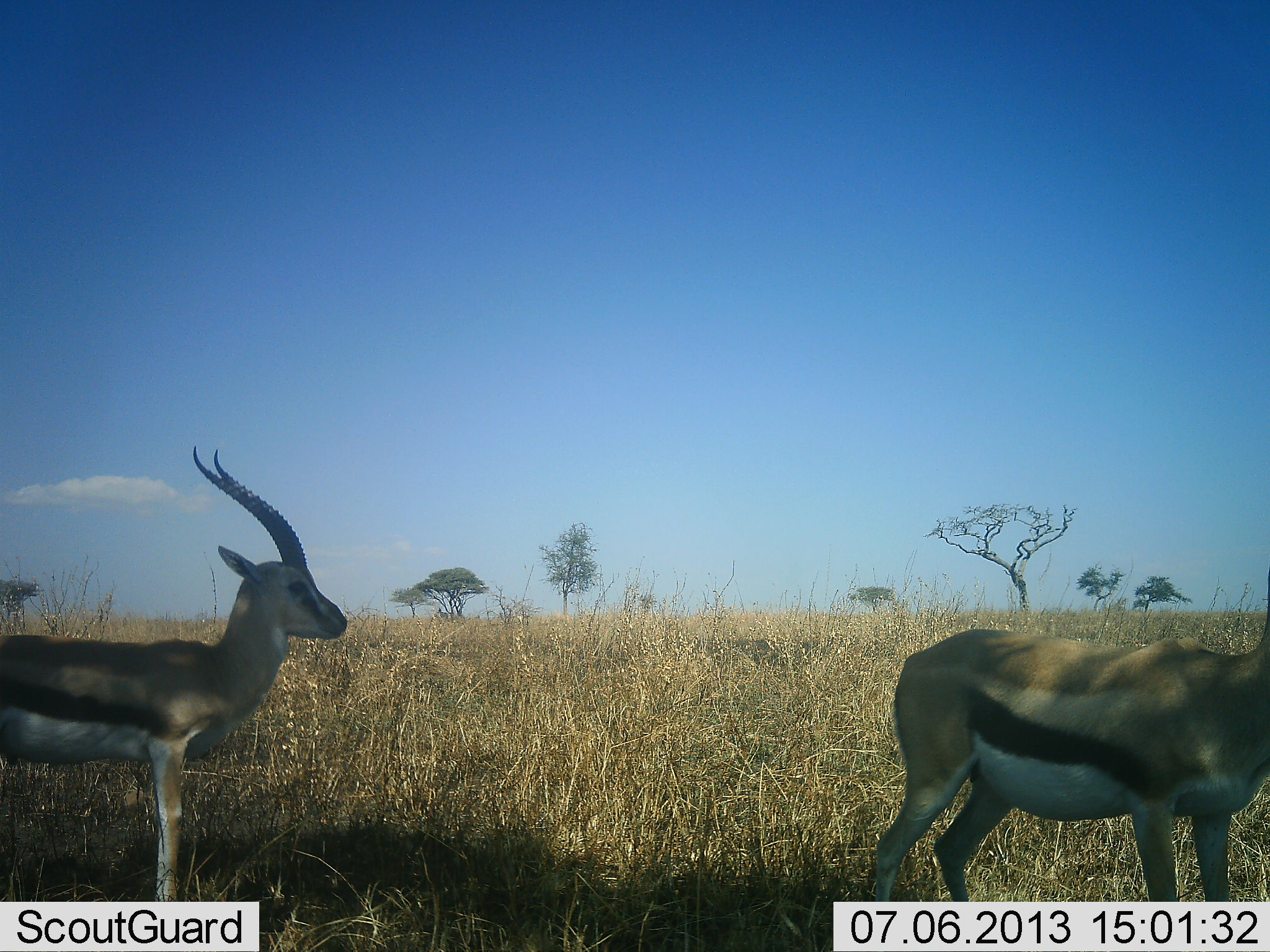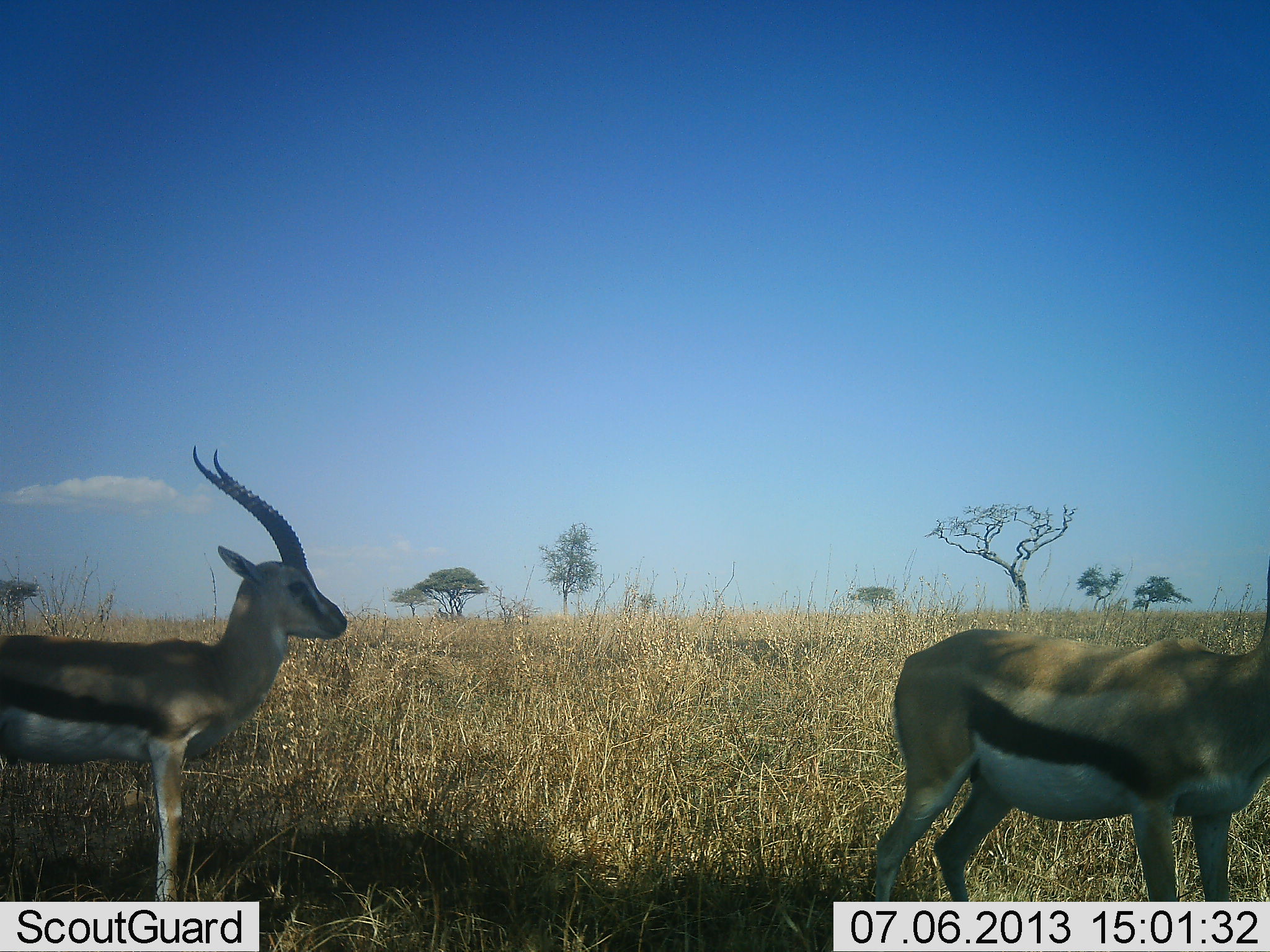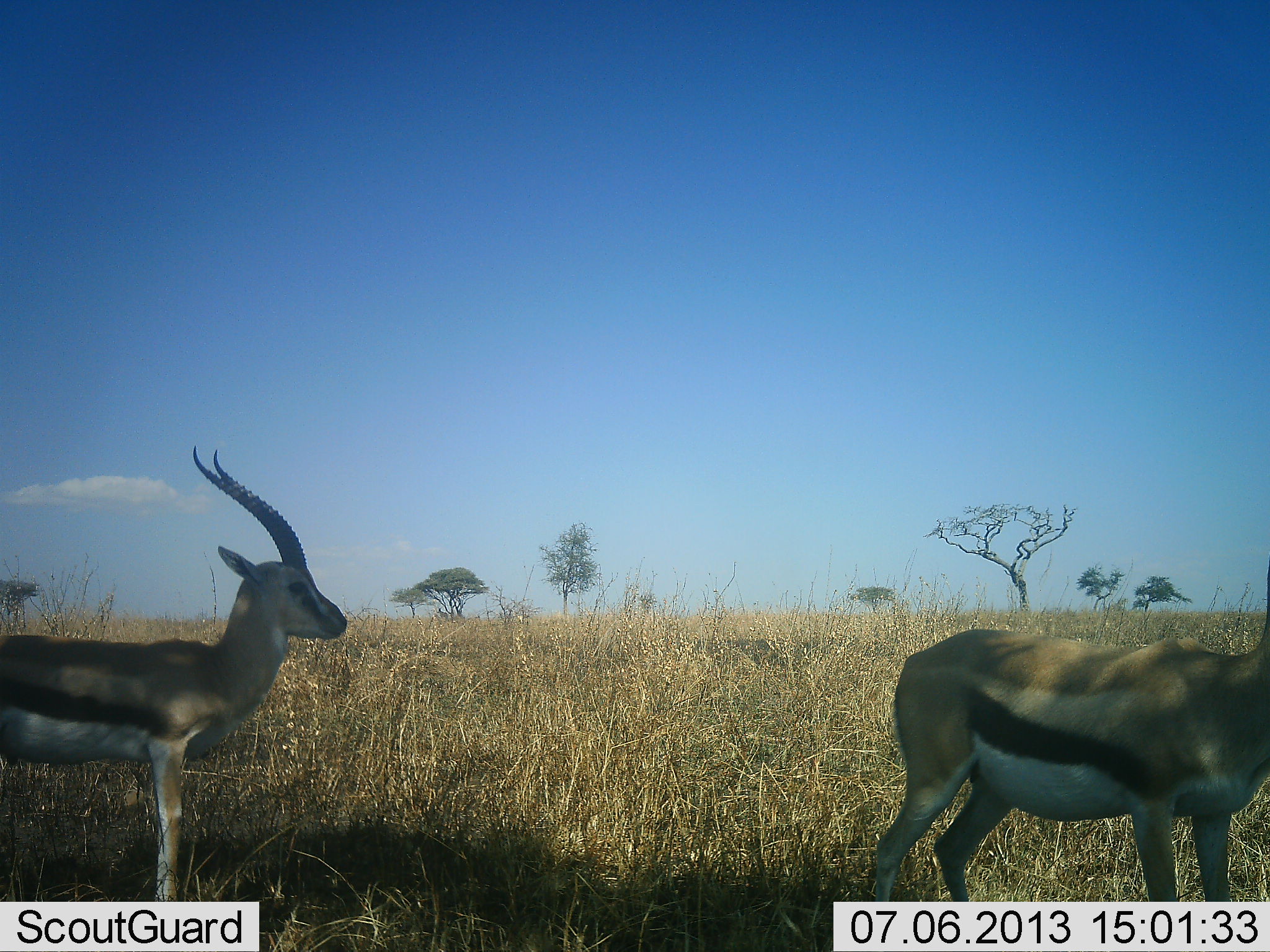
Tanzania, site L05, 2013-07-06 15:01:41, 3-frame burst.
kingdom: Animalia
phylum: Chordata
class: Mammalia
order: Artiodactyla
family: Bovidae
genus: Eudorcas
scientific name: Eudorcas thomsonii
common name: thomson's gazelle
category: gazellethomsons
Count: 2.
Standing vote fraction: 100%.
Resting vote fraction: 0%.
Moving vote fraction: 7%.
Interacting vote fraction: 0%.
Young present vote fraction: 0%.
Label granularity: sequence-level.